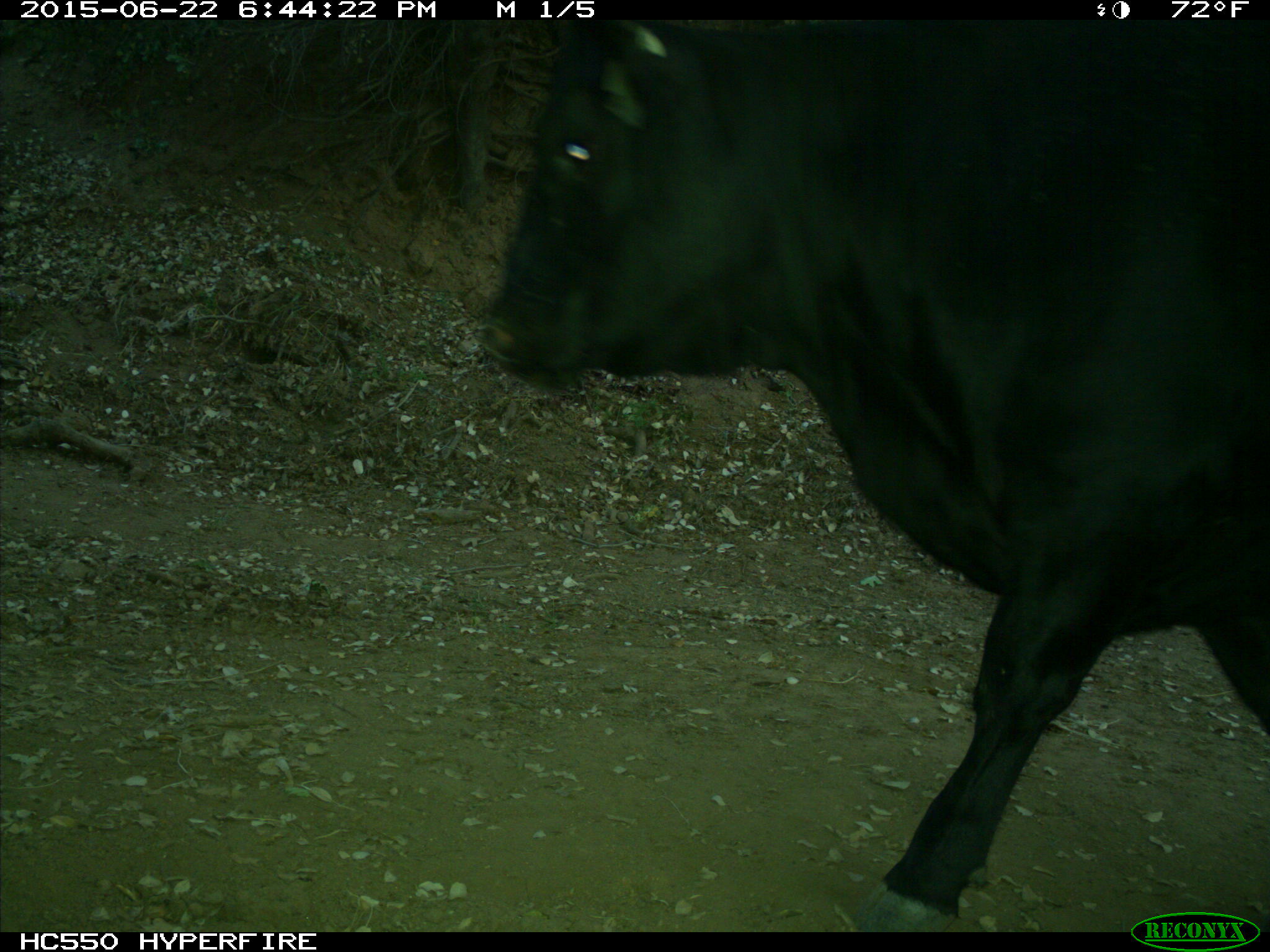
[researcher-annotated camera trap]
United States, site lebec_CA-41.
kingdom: Animalia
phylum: Chordata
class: Mammalia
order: Artiodactyla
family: Bovidae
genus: Bos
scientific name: Bos taurus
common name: domestic cow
Bos taurus (domestic cow).